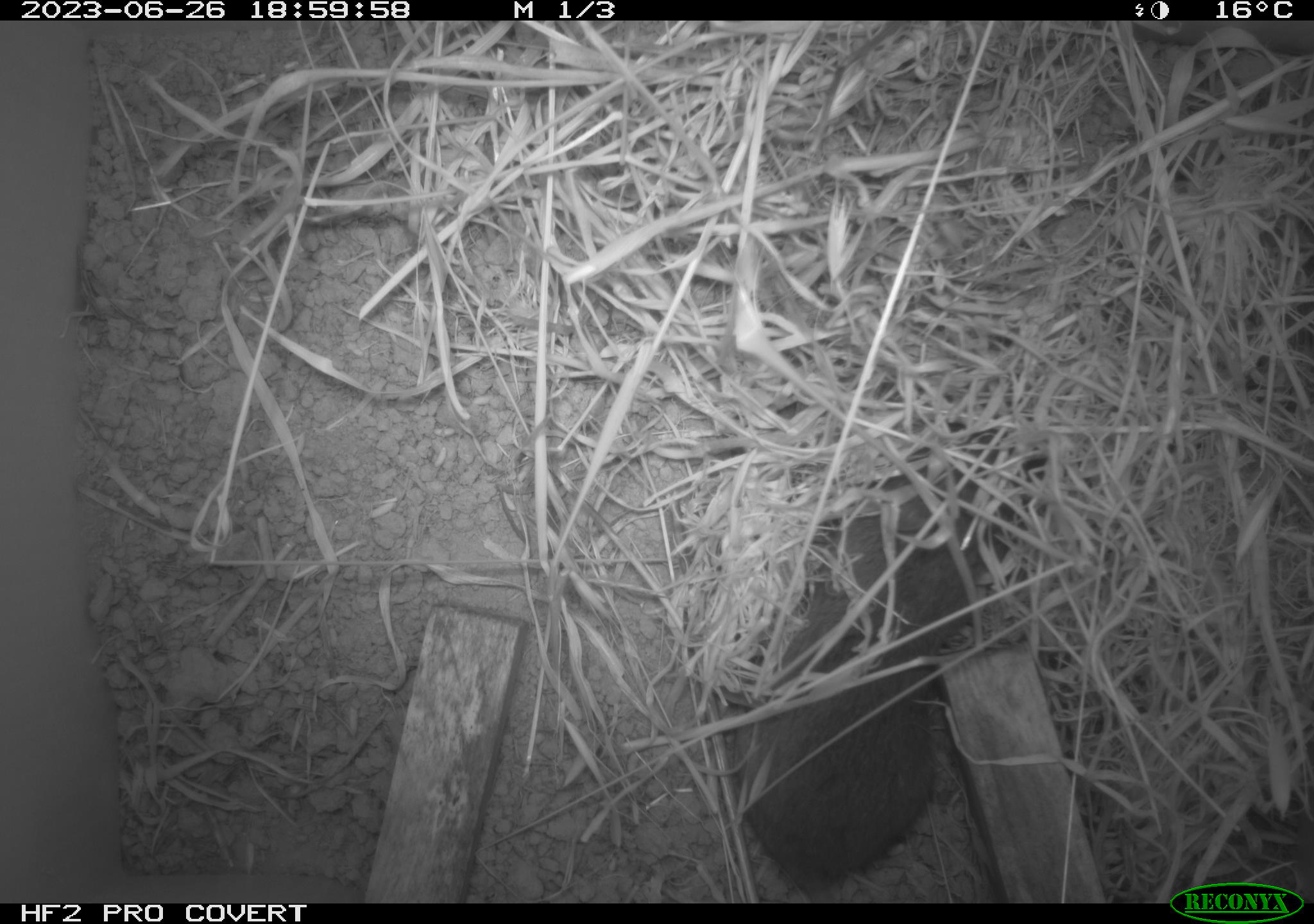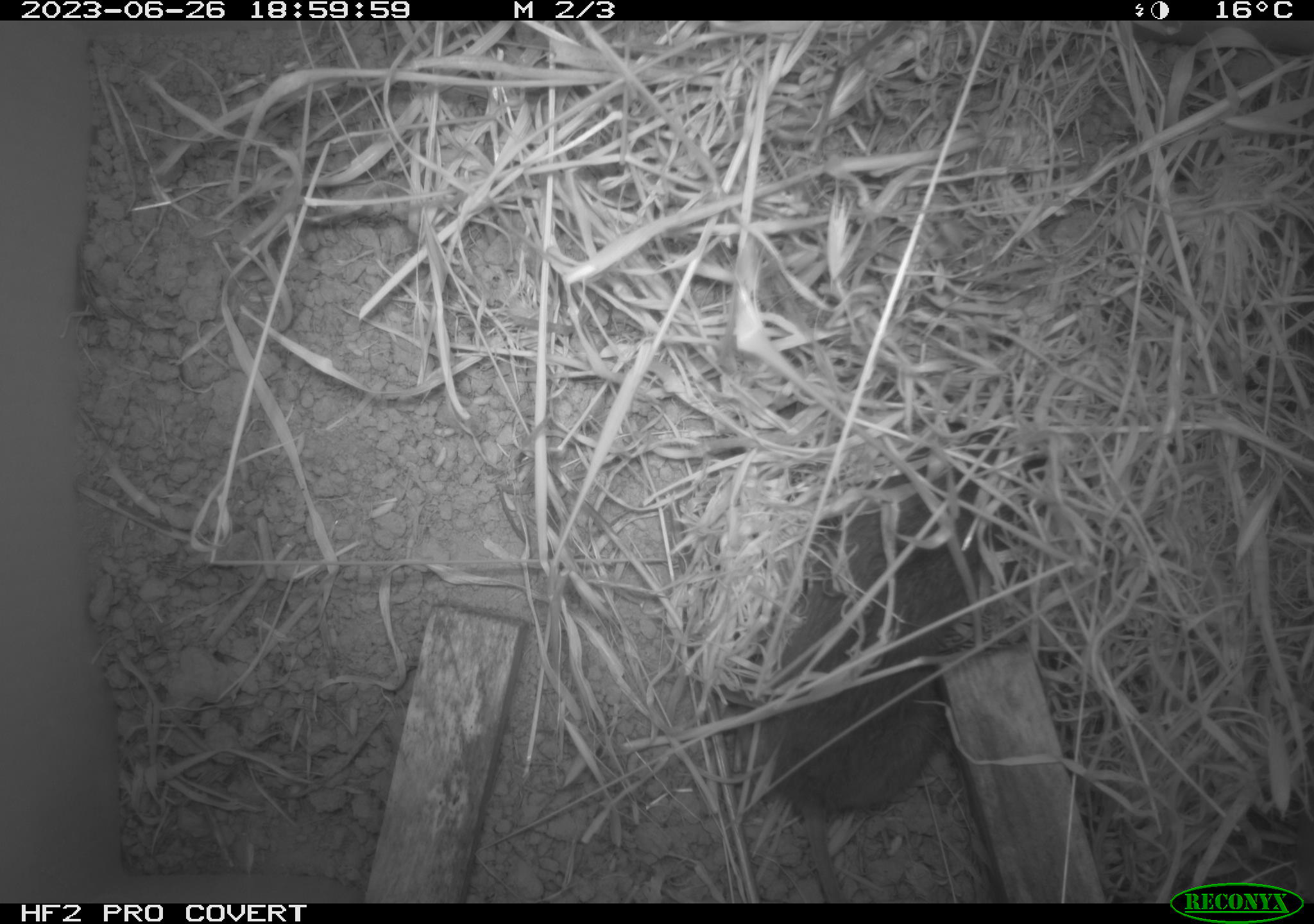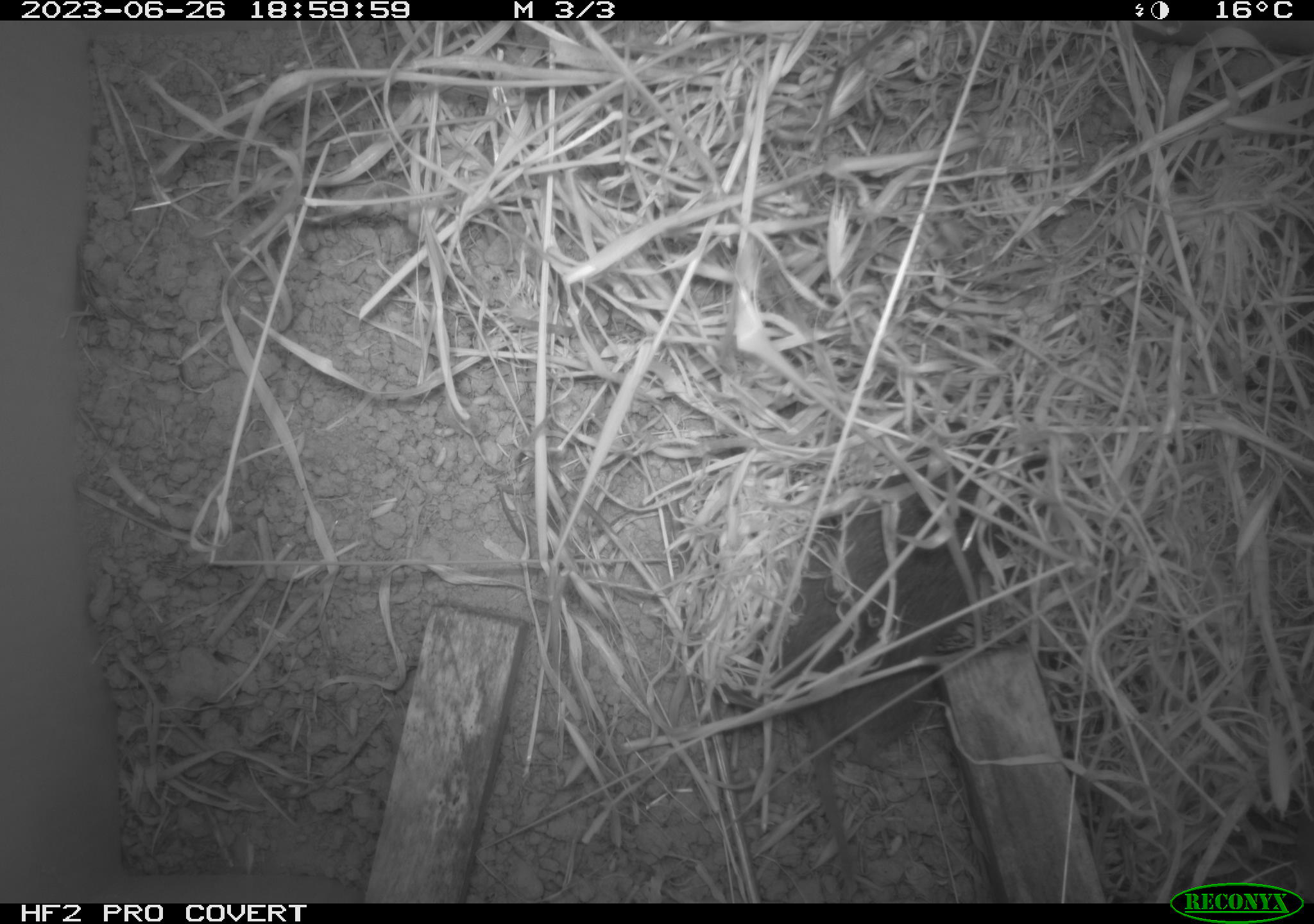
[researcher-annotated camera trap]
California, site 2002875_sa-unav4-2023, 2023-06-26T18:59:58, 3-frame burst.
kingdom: Animalia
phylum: Chordata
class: Mammalia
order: Rodentia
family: Cricetidae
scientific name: Arvicolinae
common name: voles, lemmings, and muskrats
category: arvicolinae subfamily